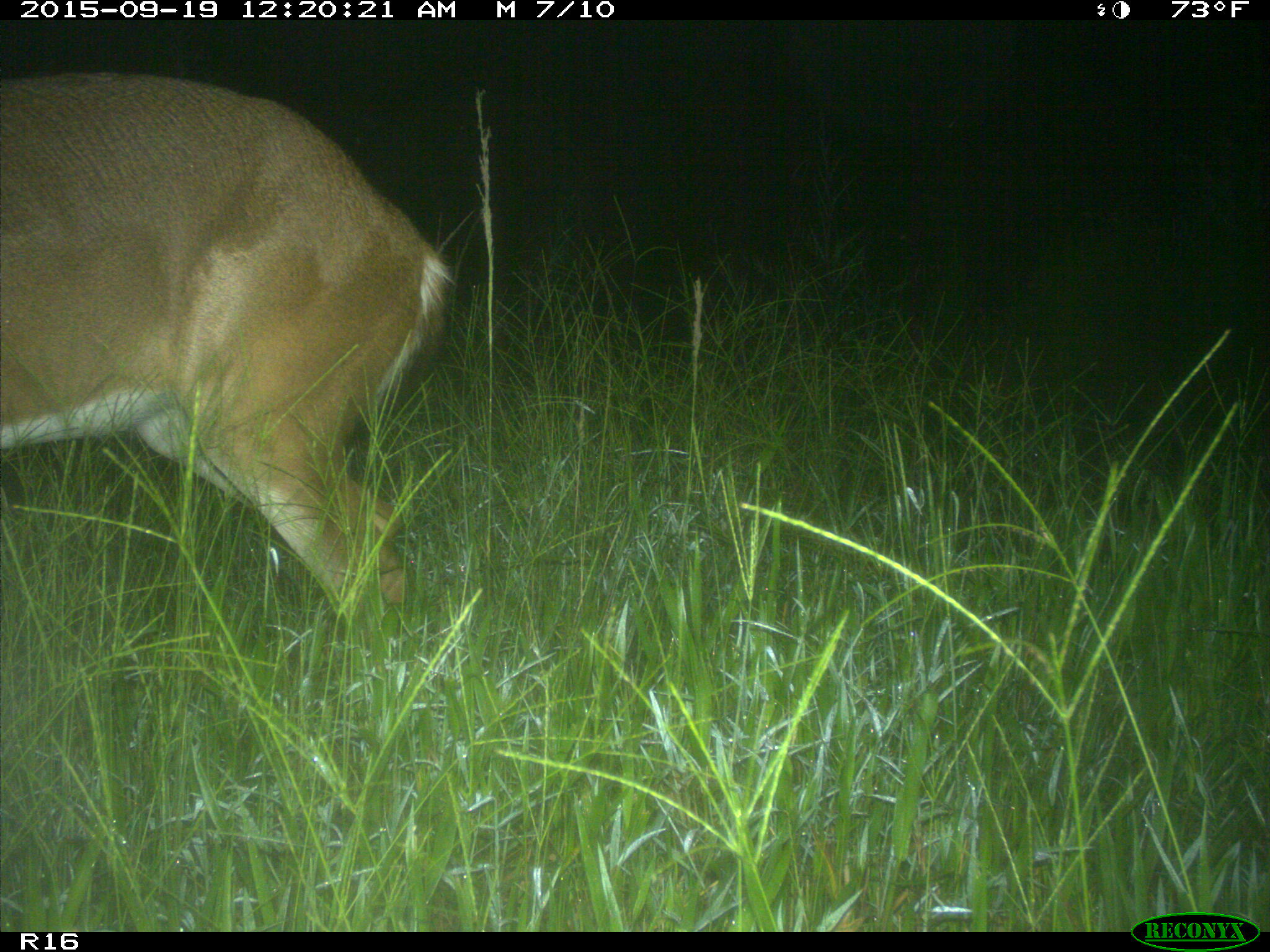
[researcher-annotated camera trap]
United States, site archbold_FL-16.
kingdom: Animalia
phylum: Chordata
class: Mammalia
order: Artiodactyla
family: Cervidae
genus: Odocoileus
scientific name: Odocoileus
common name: deer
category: unidentified deer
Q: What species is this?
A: Unidentified deer (deer) (Odocoileus).